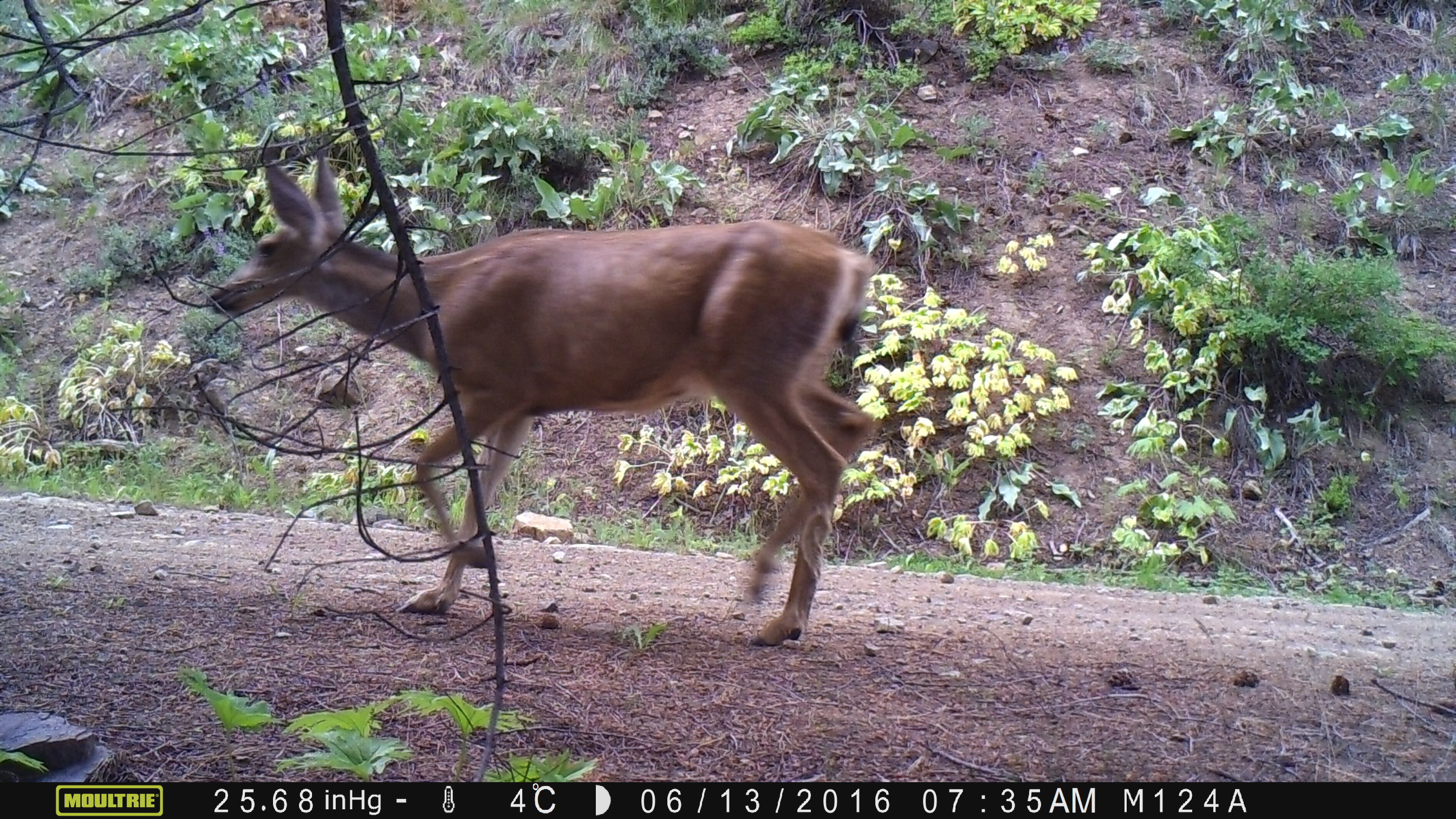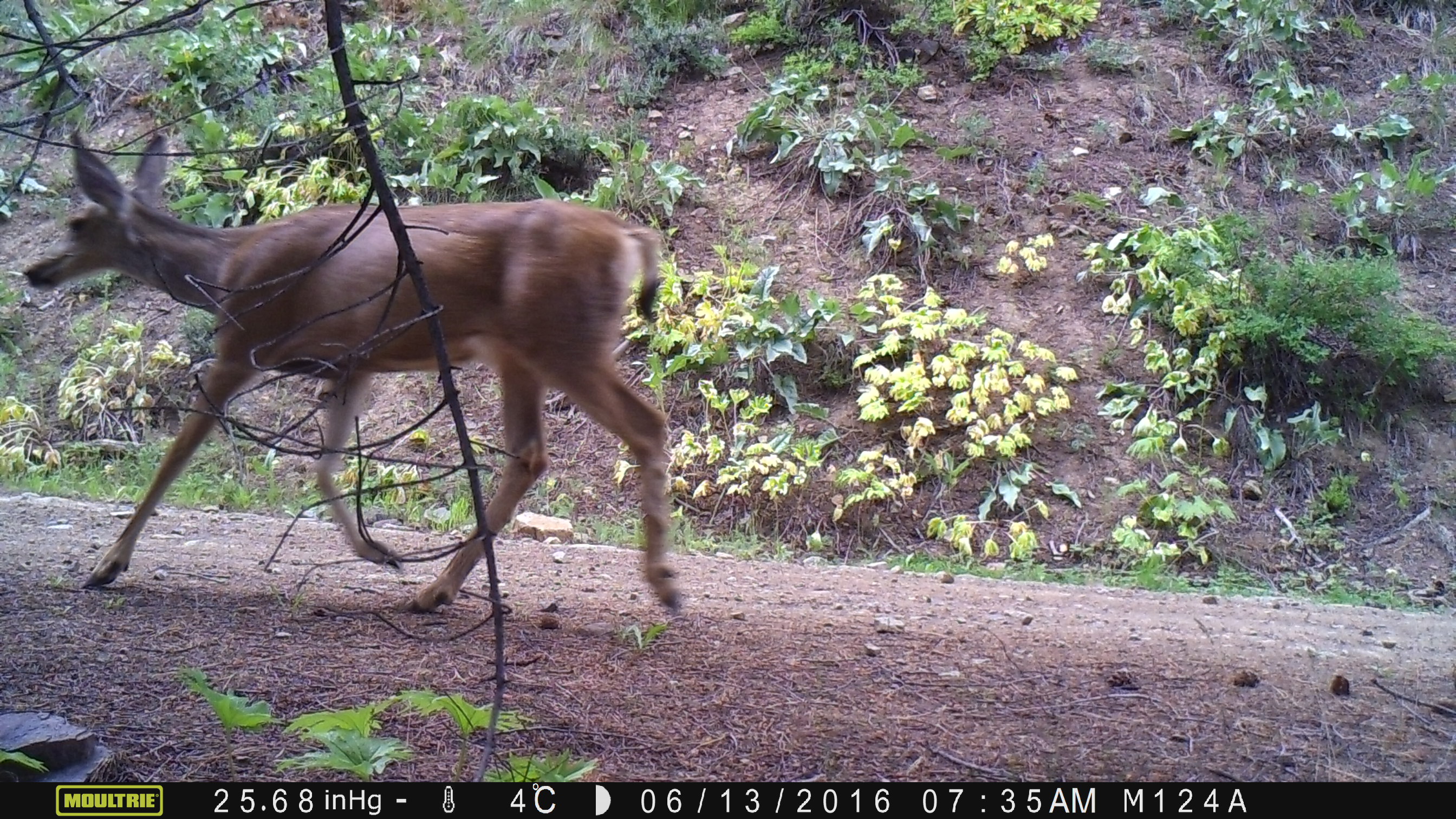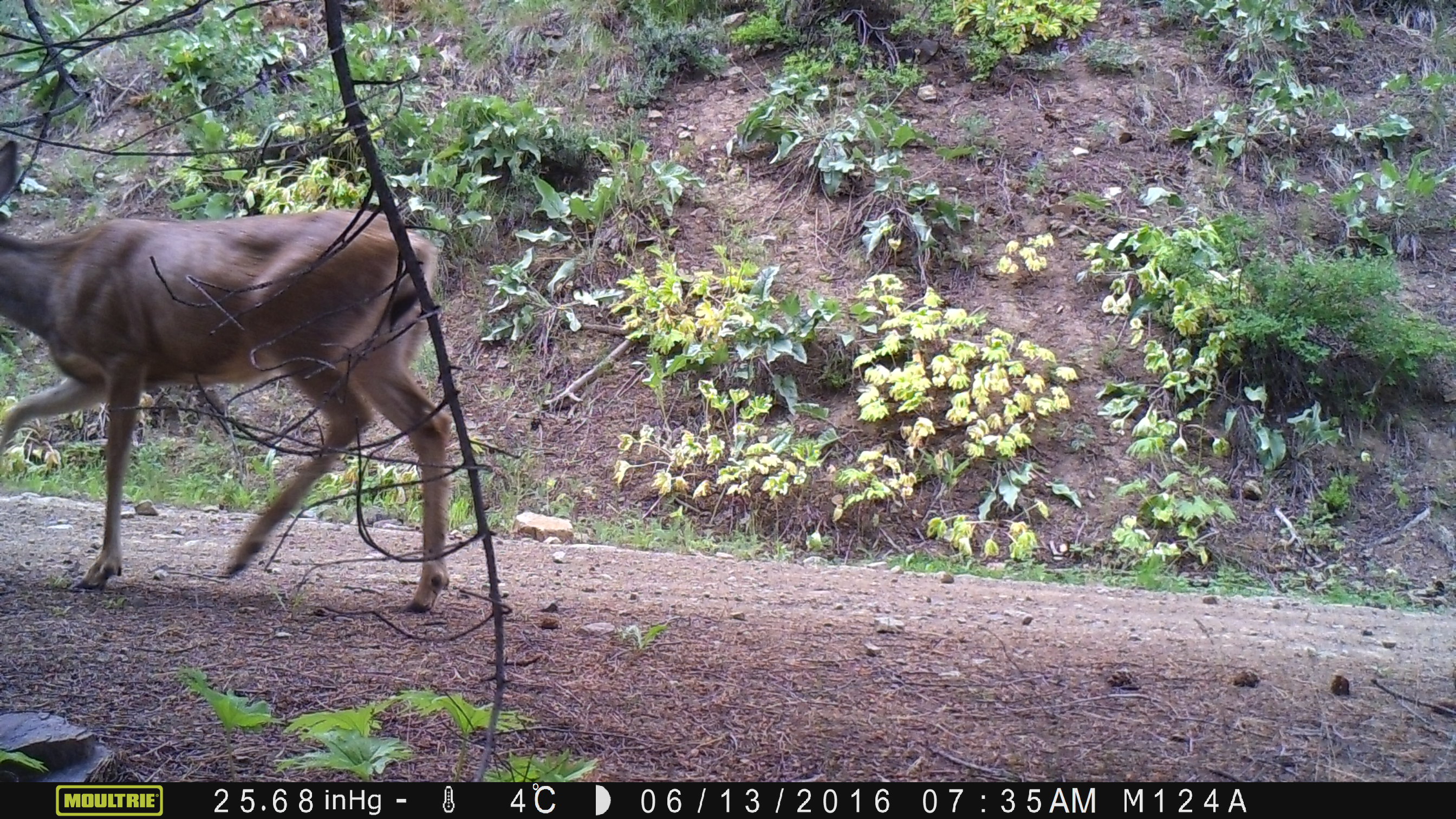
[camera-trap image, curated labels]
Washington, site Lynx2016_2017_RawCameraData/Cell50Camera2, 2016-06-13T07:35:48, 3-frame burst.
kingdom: Animalia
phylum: Chordata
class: Mammalia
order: Artiodactyla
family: Cervidae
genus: Odocoileus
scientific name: Odocoileus hemionus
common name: mule deer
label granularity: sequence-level